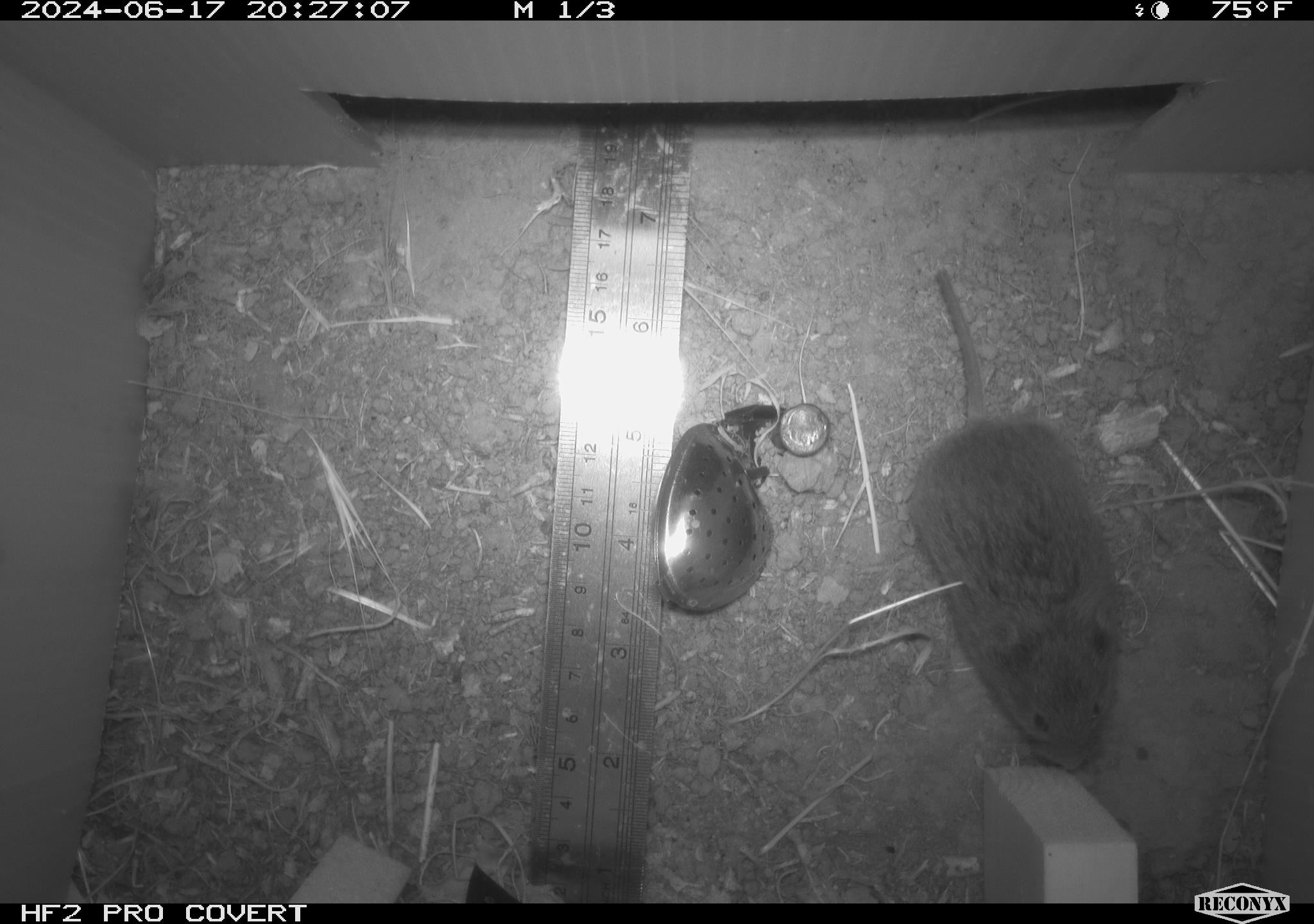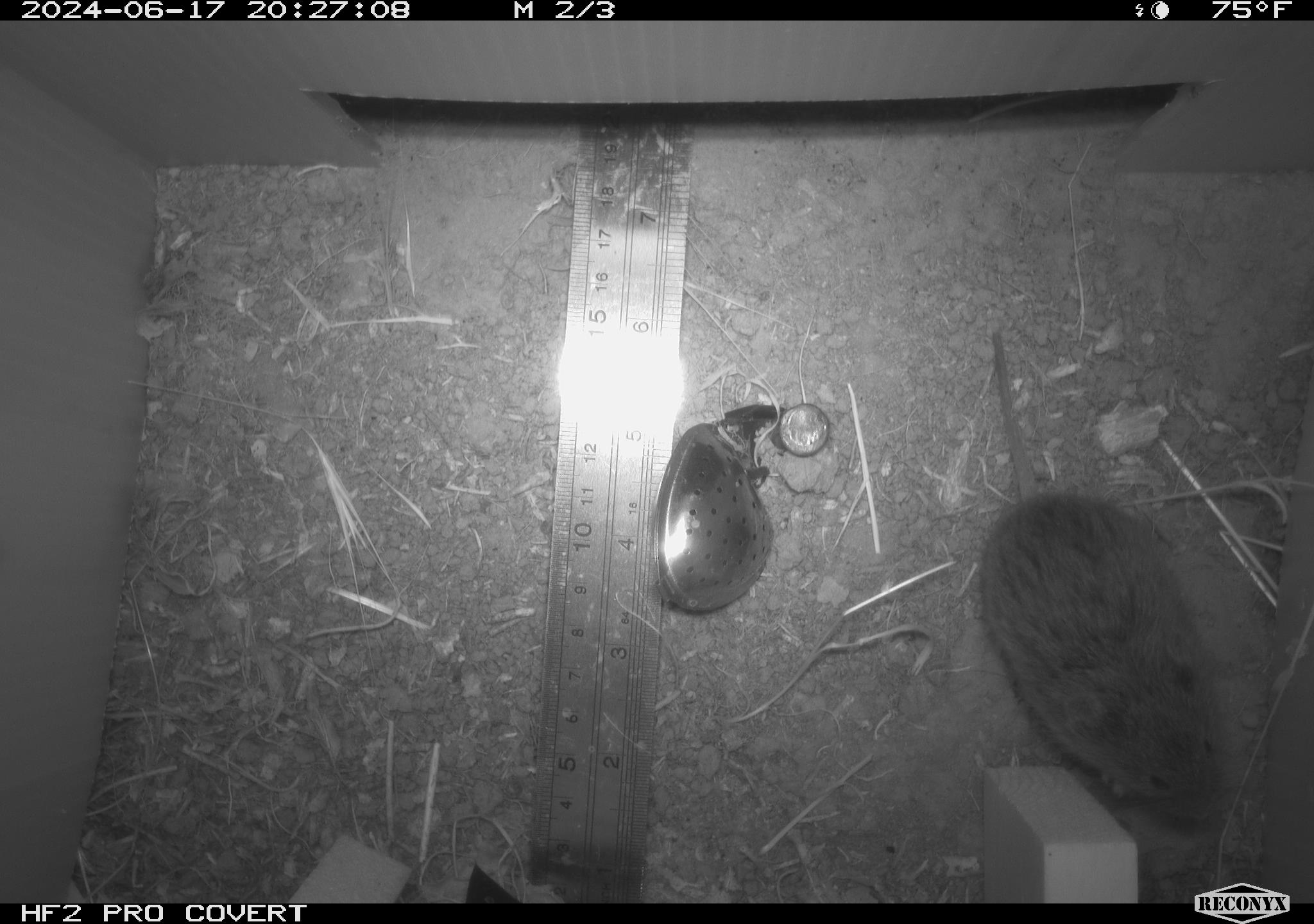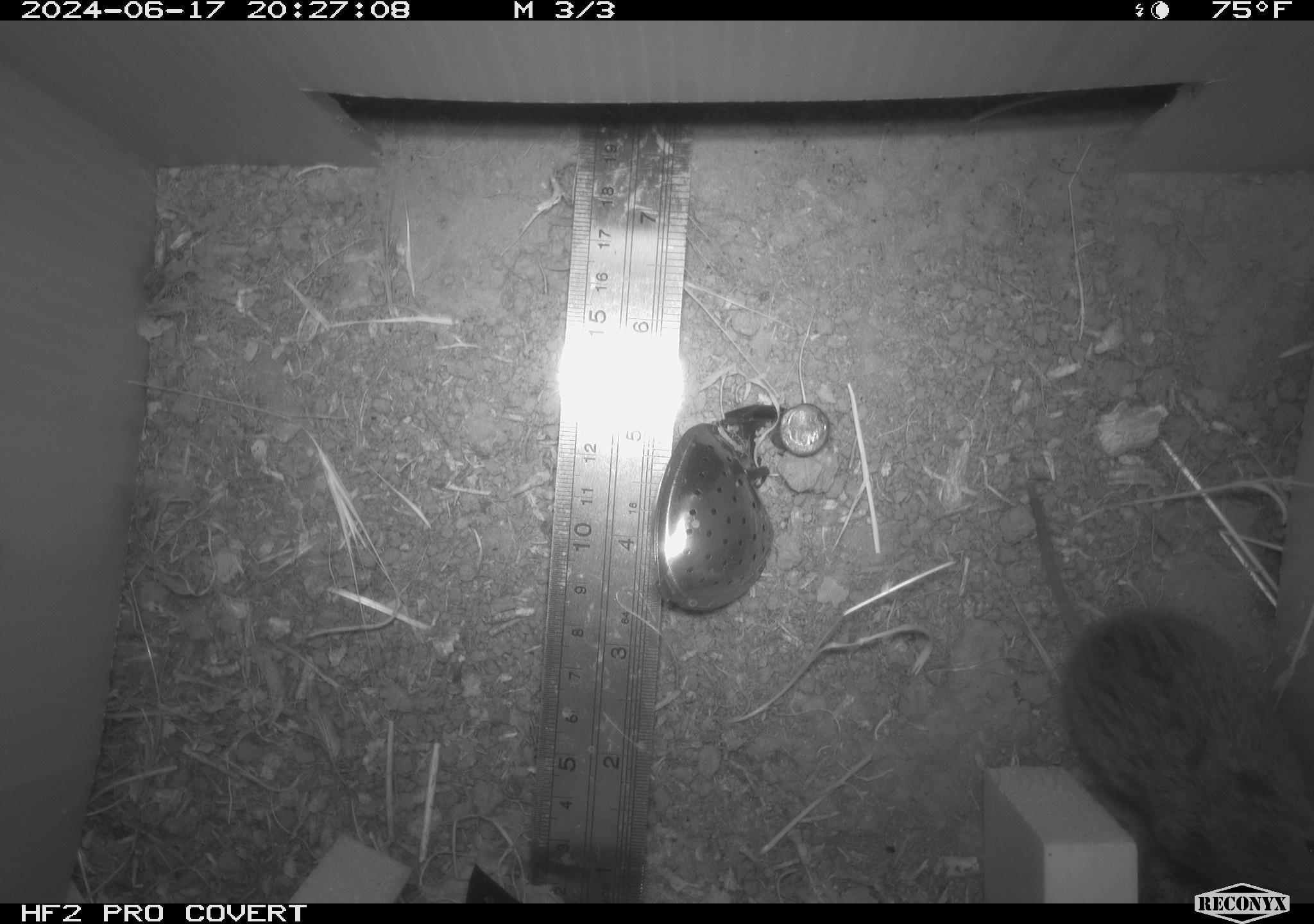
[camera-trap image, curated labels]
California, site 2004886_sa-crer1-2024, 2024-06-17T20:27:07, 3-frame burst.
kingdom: Animalia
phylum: Chordata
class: Mammalia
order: Rodentia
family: Cricetidae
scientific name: Arvicolinae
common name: voles, lemmings, and muskrats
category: arvicolinae subfamily